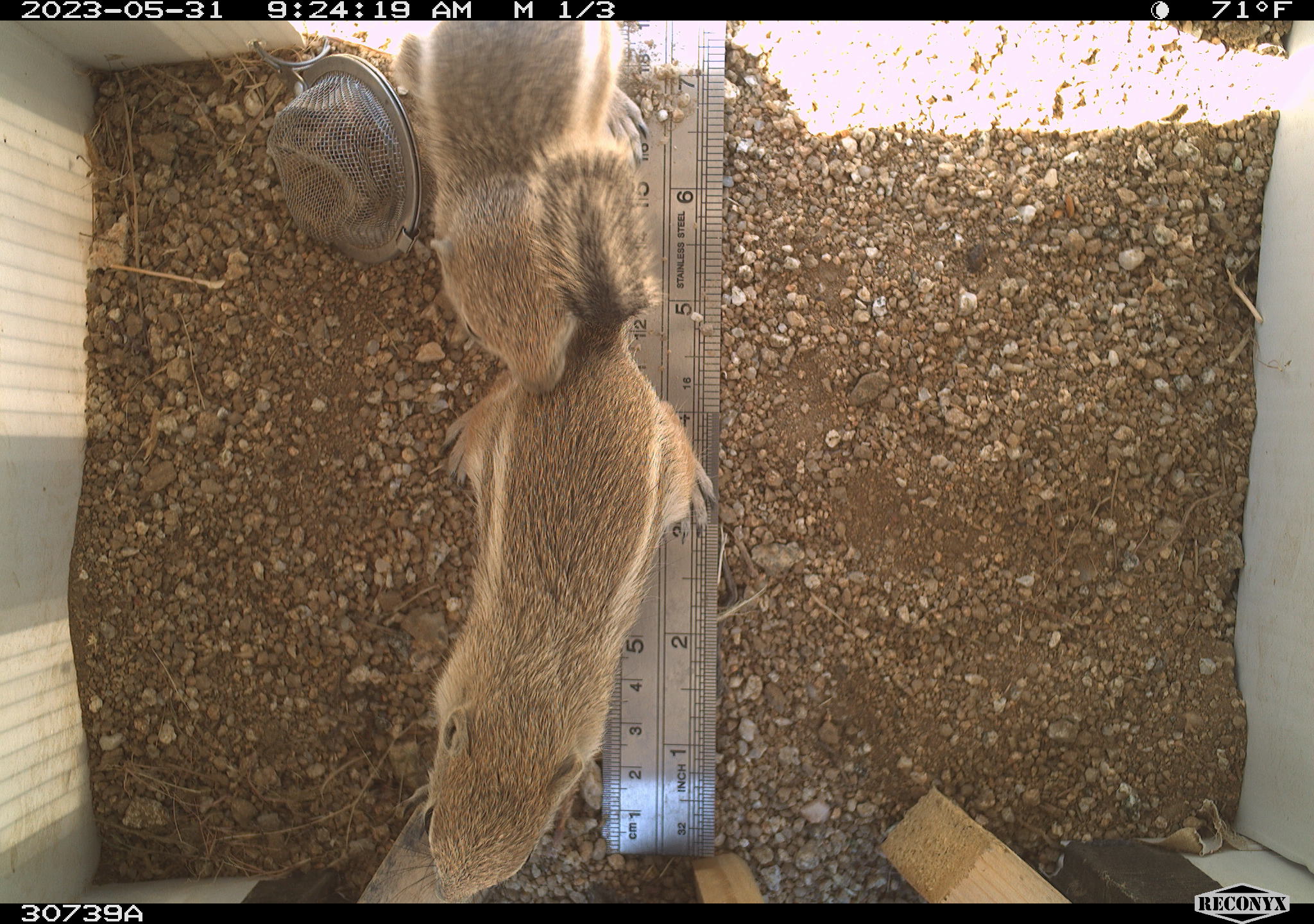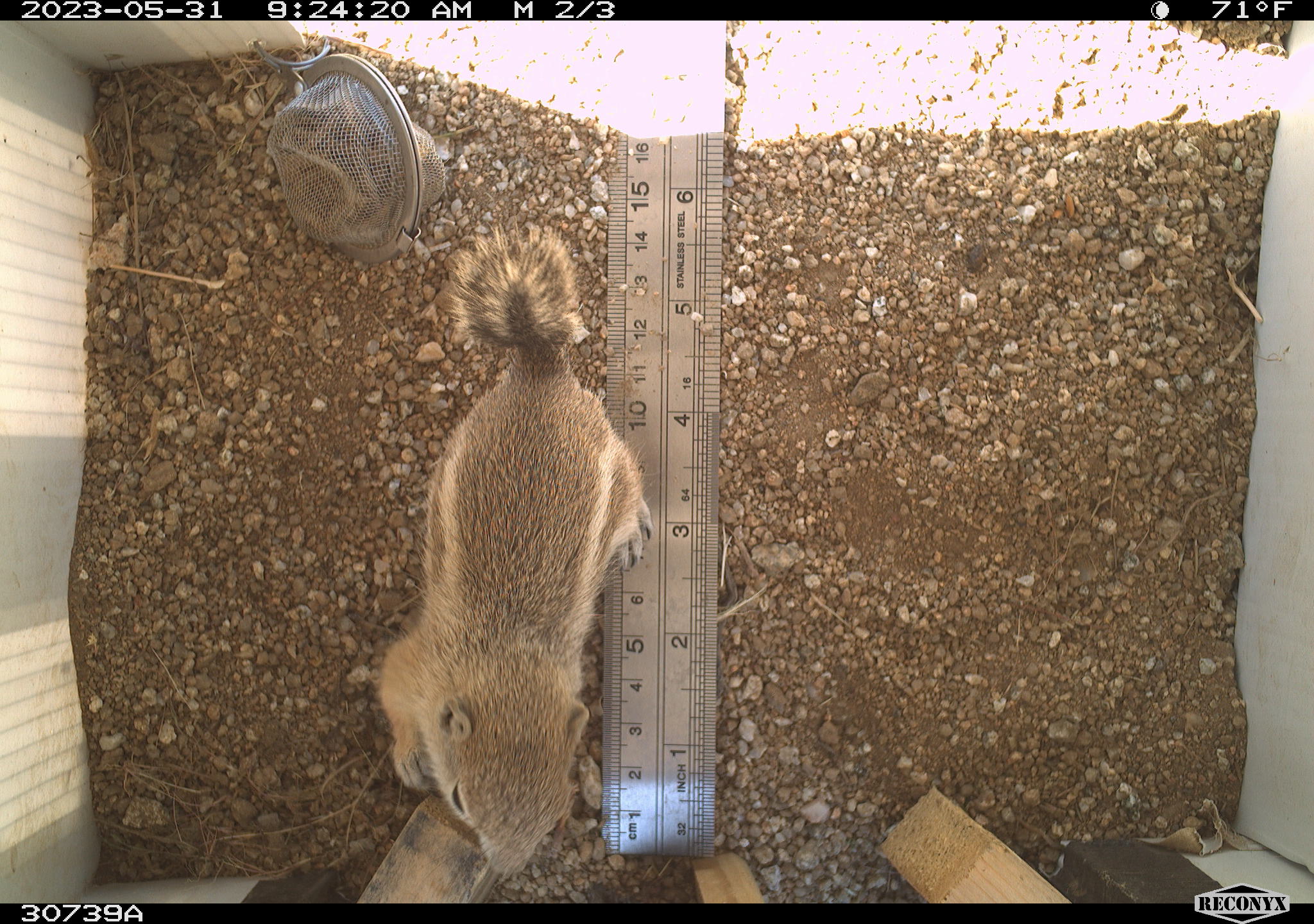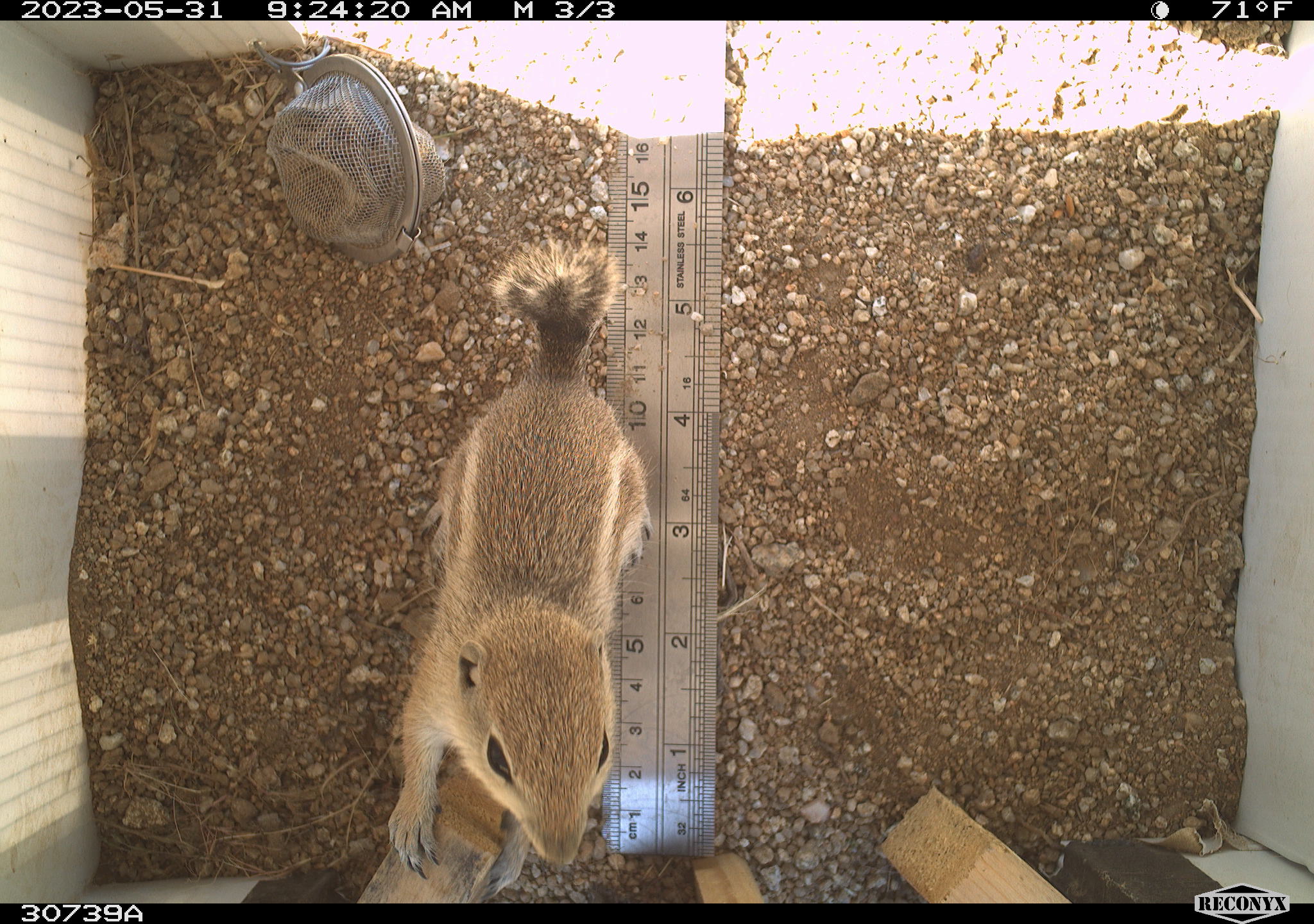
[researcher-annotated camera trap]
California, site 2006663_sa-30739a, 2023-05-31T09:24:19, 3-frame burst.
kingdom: Animalia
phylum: Chordata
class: Mammalia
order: Rodentia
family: Sciuridae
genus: Ammospermophilus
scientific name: Ammospermophilus leucurus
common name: white-tailed antelope squirrel